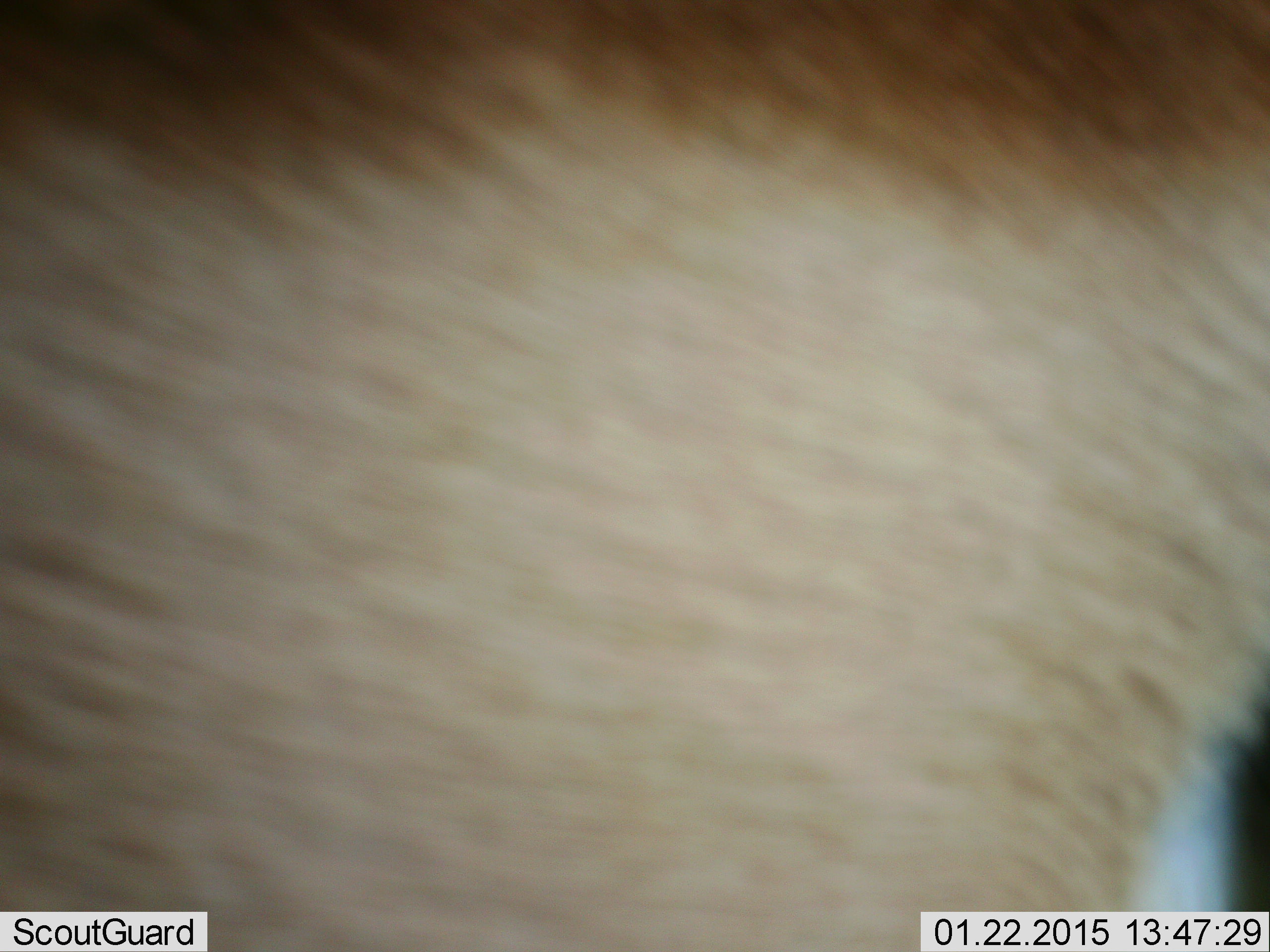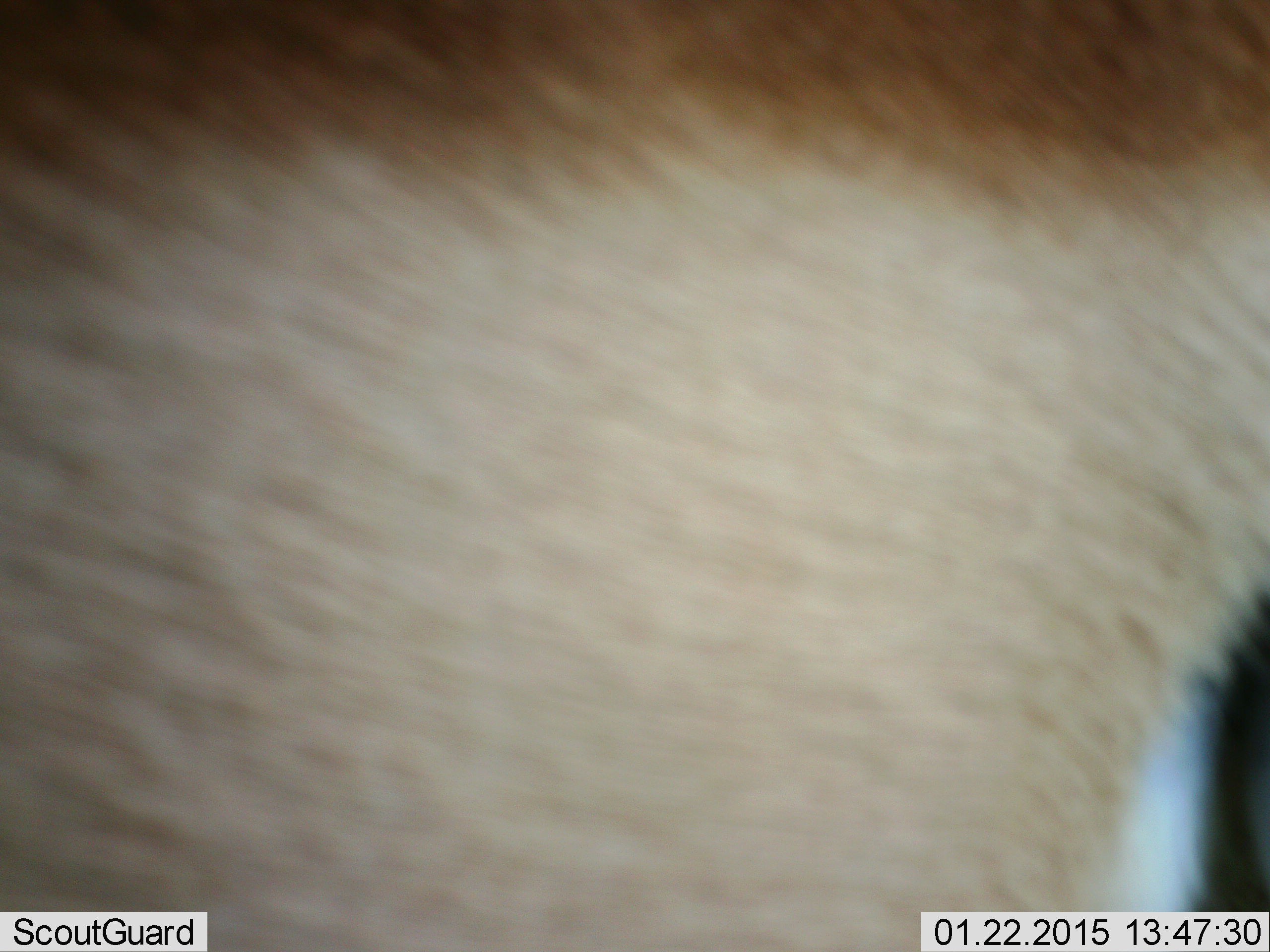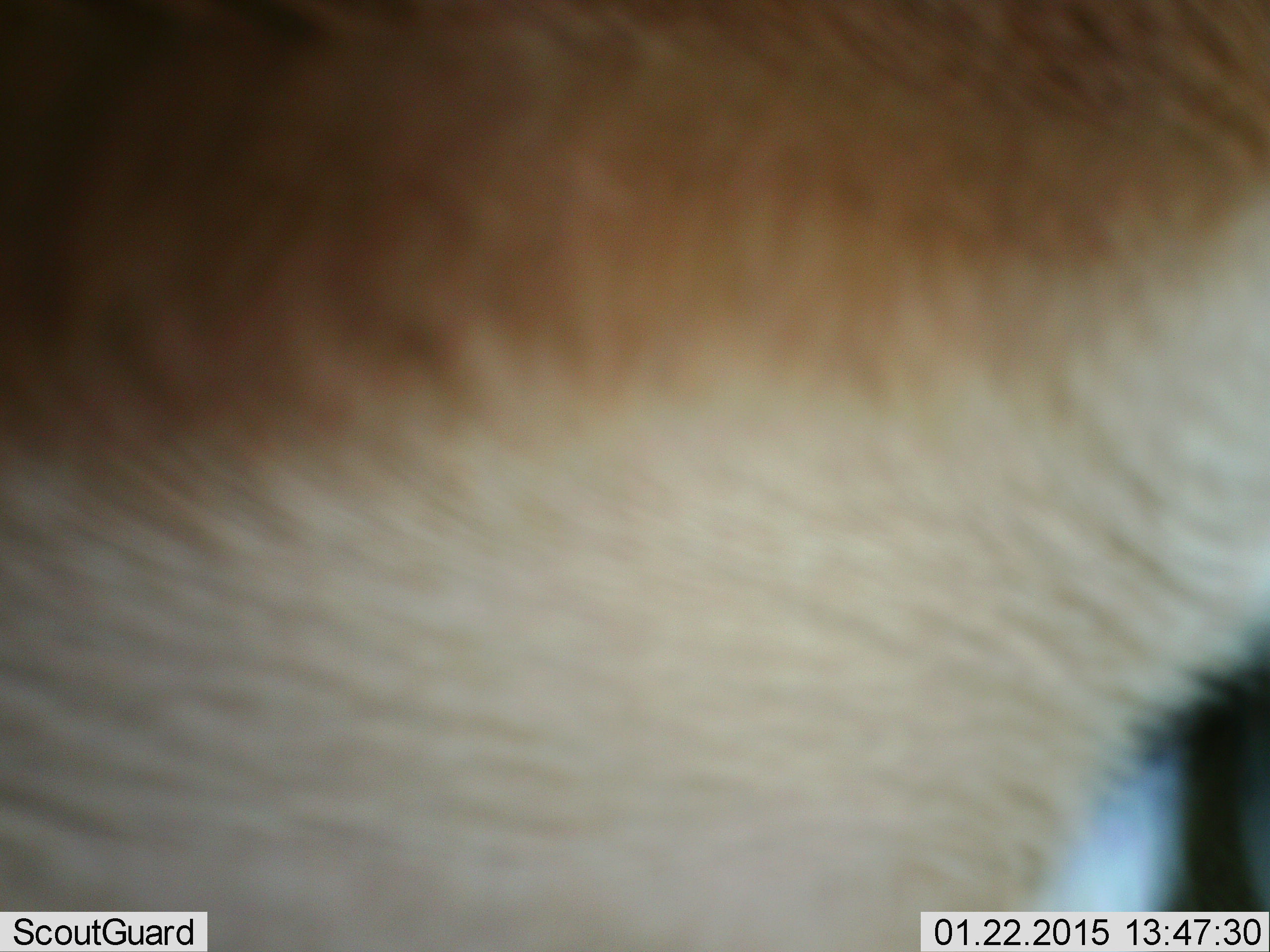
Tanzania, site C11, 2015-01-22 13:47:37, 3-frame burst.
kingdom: Animalia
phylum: Chordata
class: Mammalia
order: Artiodactyla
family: Bovidae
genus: Eudorcas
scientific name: Eudorcas thomsonii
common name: thomson's gazelle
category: gazellethomsons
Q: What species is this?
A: Gazellethomsons (thomson's gazelle) (Eudorcas thomsonii).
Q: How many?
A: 1.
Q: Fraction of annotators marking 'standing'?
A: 100%.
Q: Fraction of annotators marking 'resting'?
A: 0%.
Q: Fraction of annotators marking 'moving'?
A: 0%.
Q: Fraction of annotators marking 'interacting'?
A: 0%.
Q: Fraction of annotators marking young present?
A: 0%.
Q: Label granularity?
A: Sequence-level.